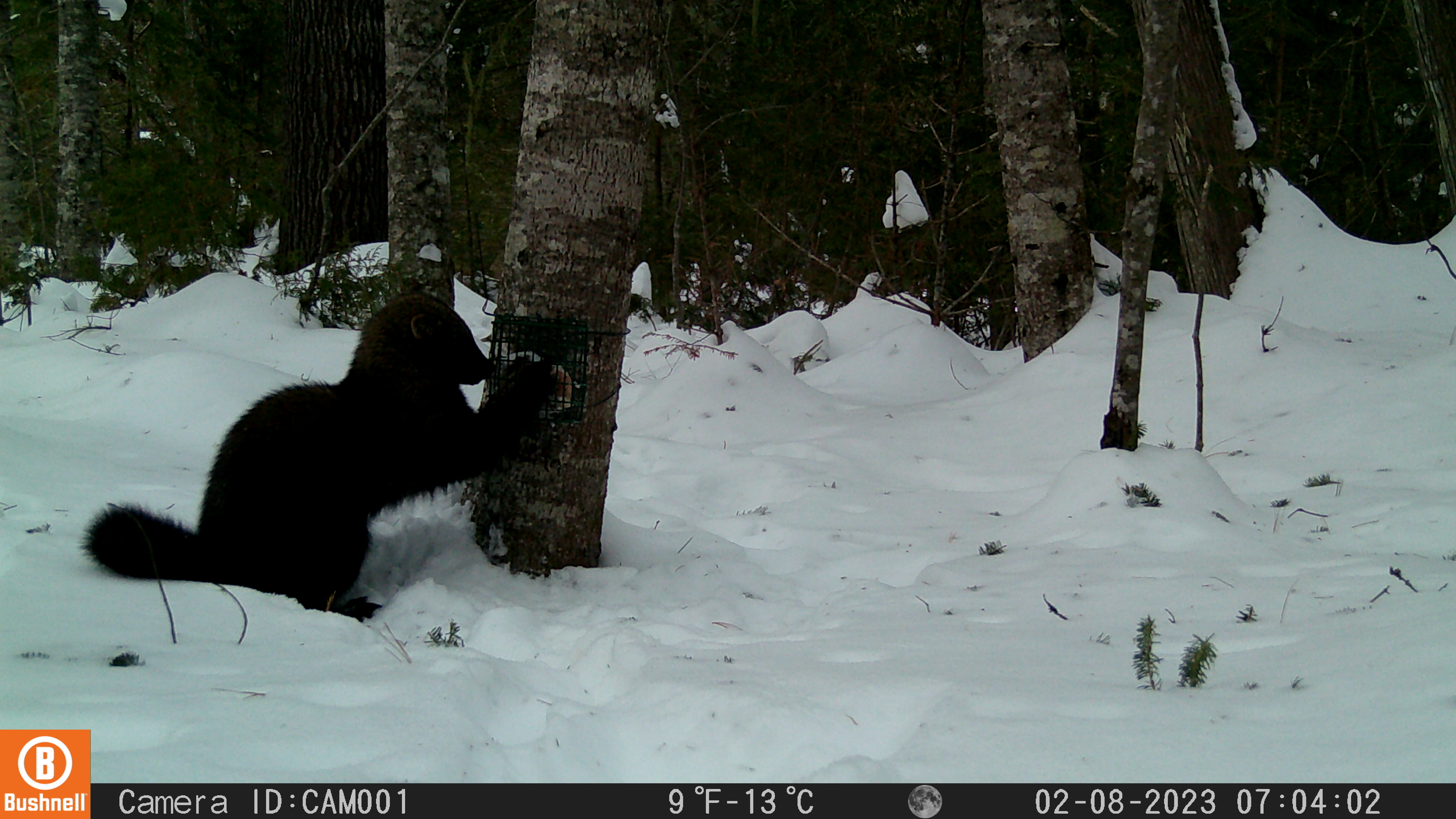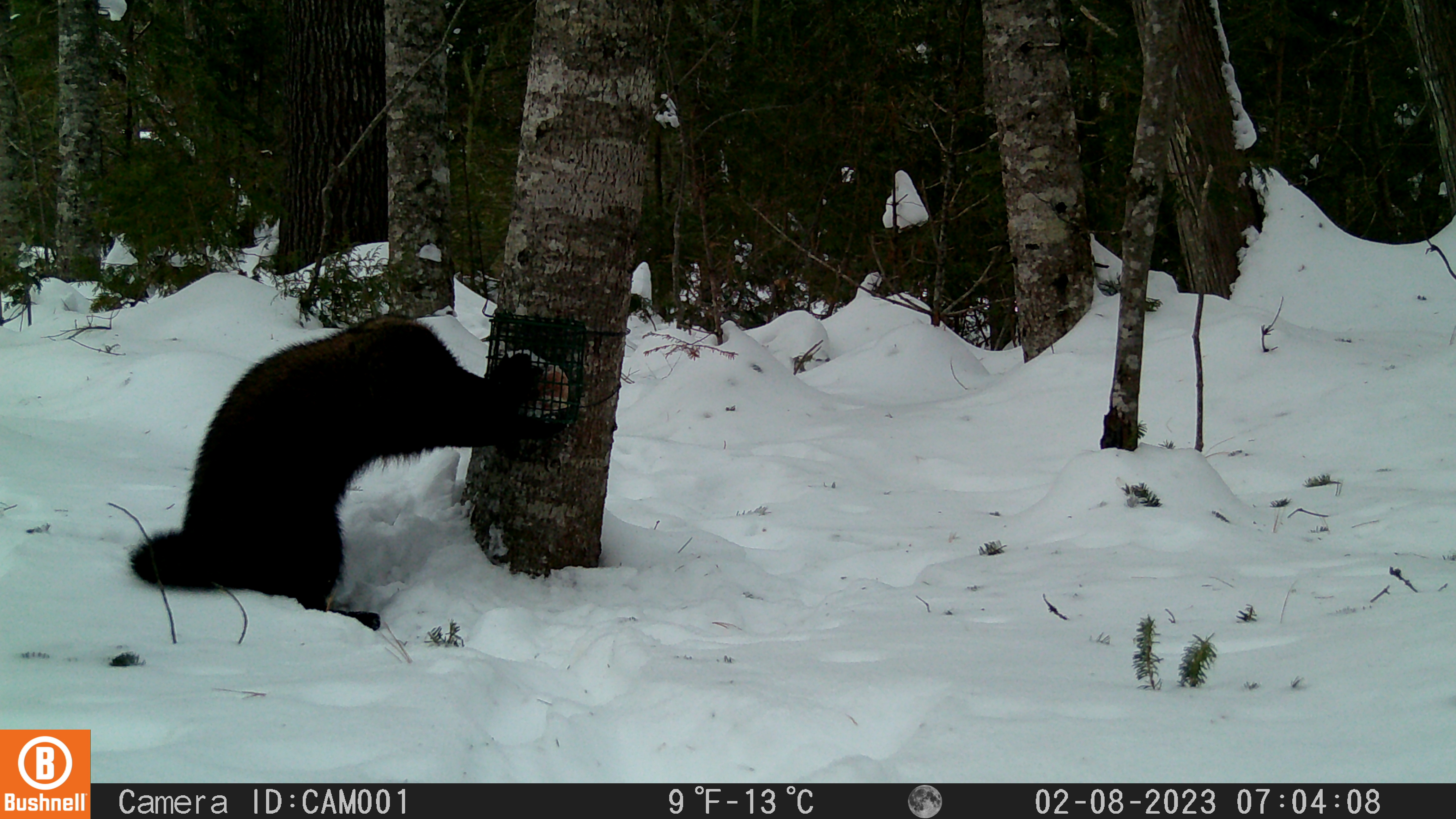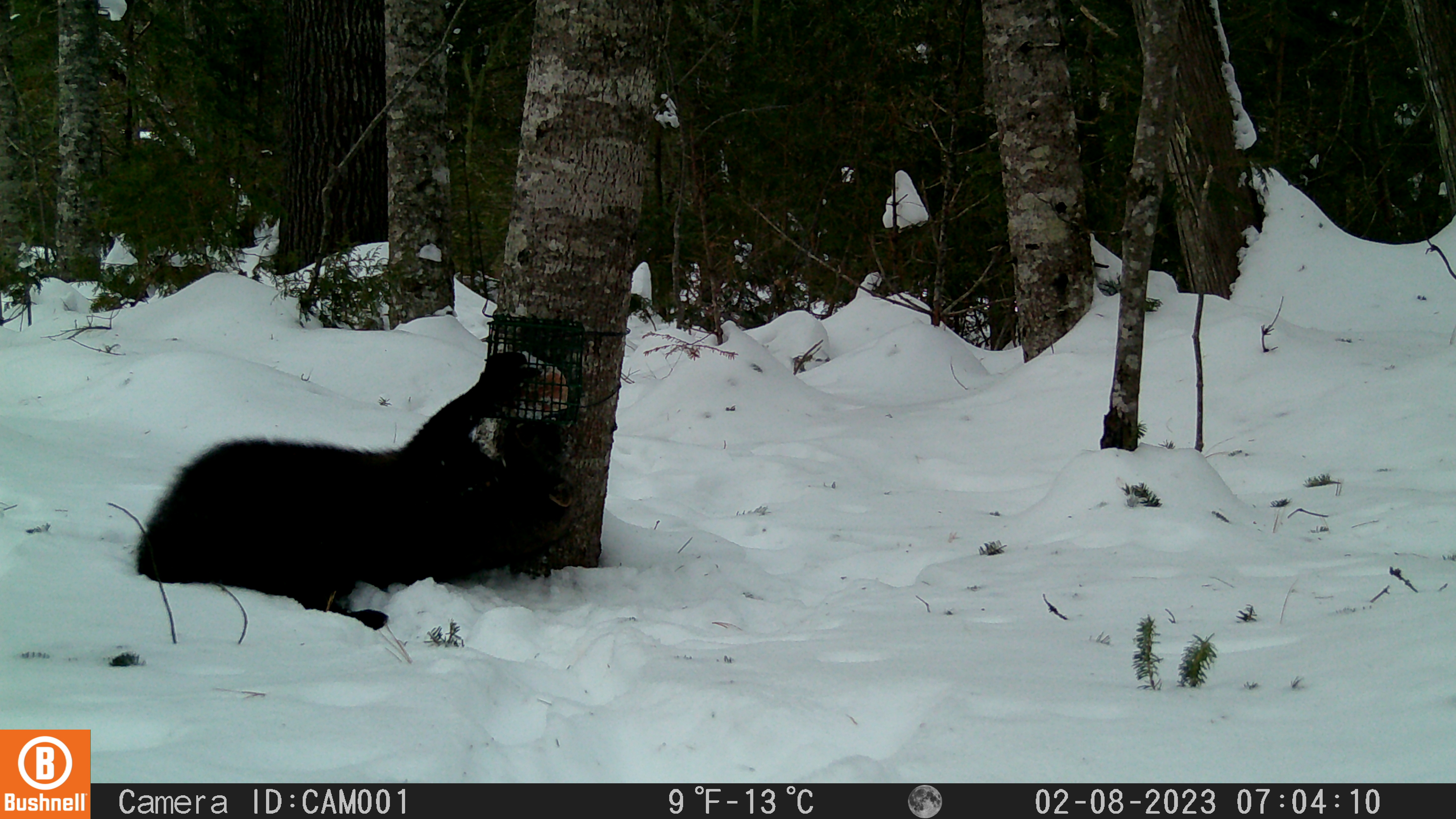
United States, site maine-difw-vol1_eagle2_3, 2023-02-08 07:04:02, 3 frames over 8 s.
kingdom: Animalia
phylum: Chordata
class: Mammalia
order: Carnivora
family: Mustelidae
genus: Pekania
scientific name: Pekania pennanti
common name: fisher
Fisher (Pekania pennanti).